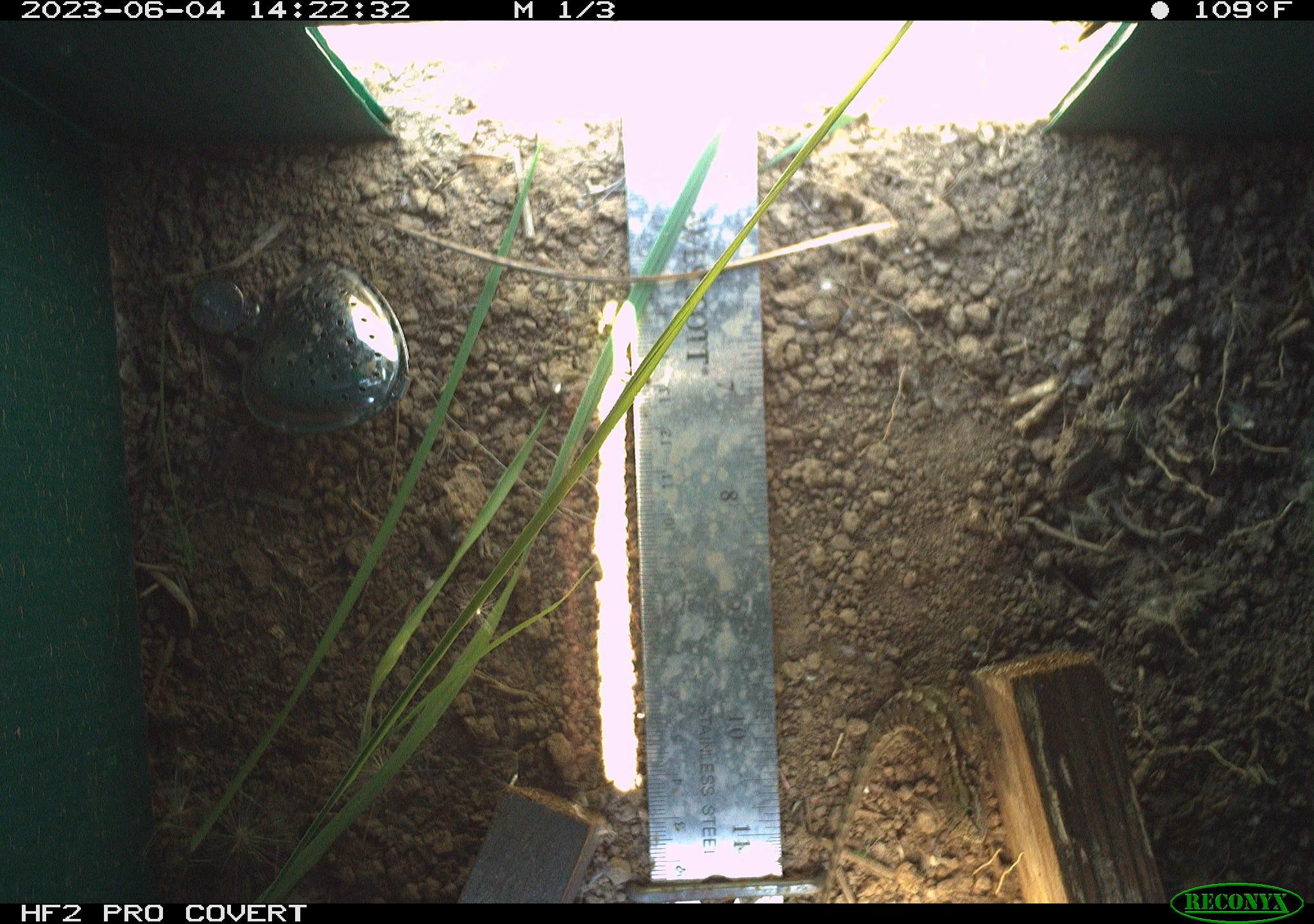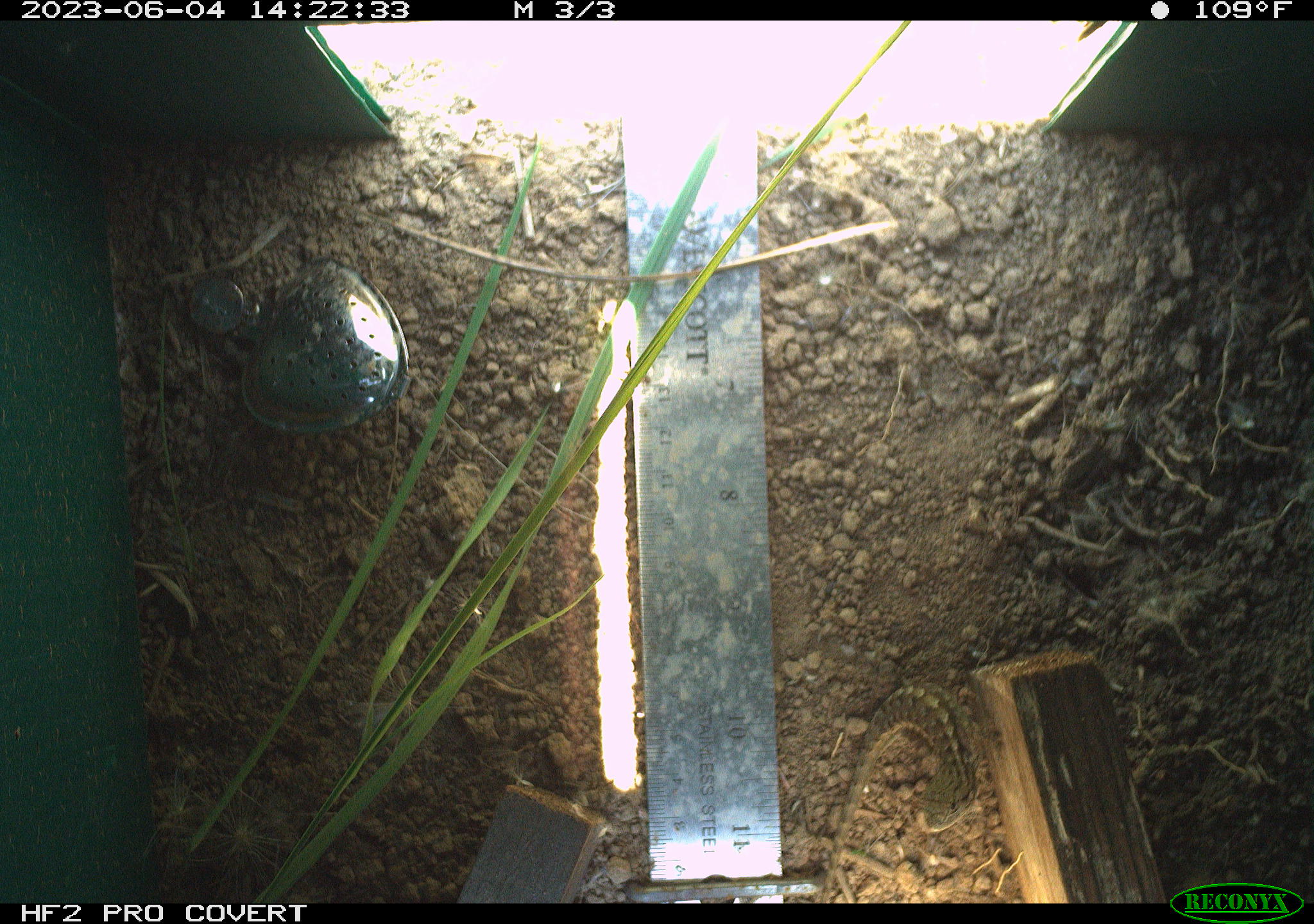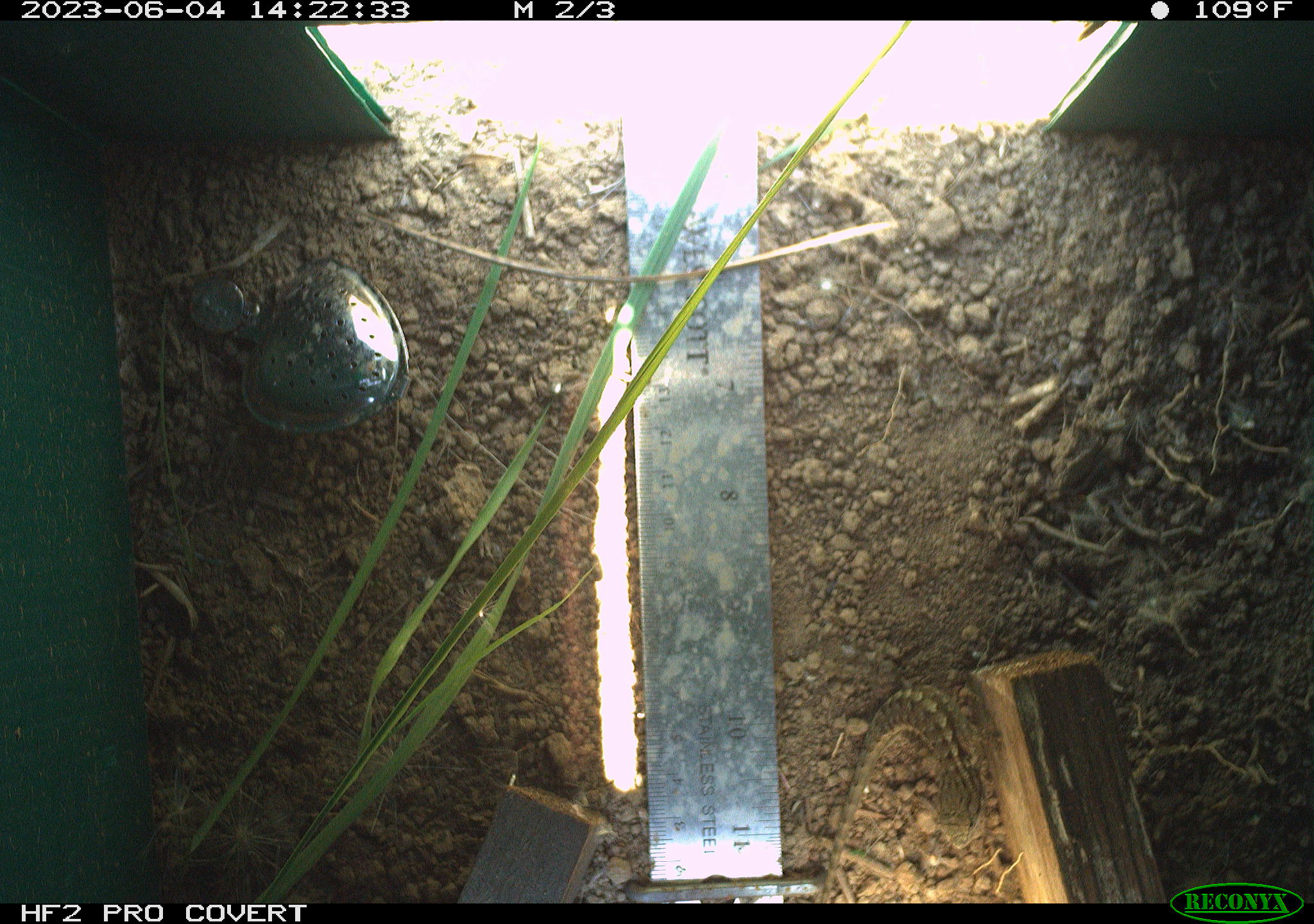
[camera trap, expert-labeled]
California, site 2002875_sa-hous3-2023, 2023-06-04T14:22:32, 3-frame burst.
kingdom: Animalia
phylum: Chordata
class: Reptilia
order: Squamata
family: Phrynosomatidae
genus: Sceloporus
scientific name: Sceloporus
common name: spiny lizards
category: sceloporus species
Sceloporus species (spiny lizards) (Sceloporus).